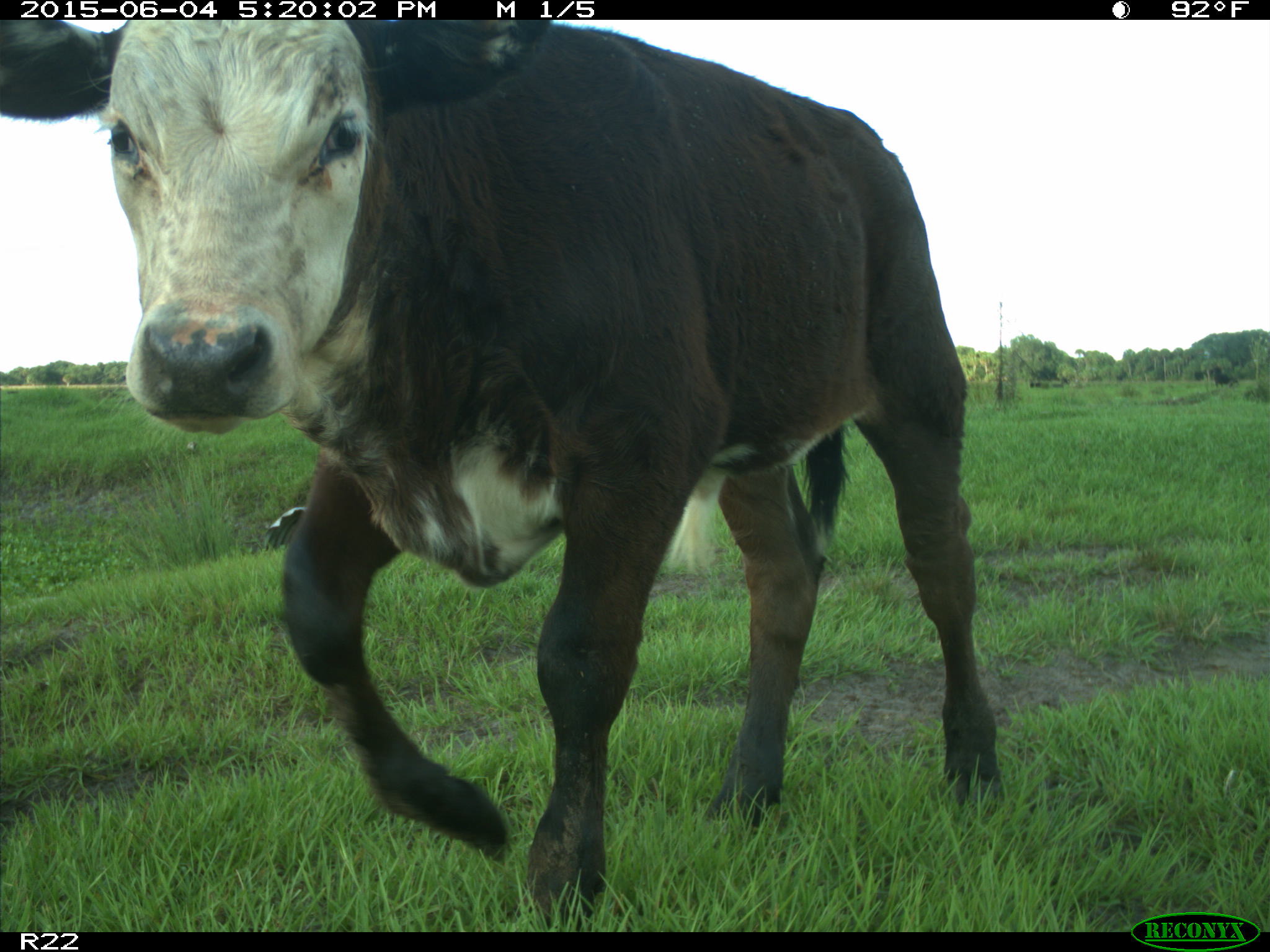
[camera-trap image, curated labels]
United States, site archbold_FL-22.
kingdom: Animalia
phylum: Chordata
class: Mammalia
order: Artiodactyla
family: Bovidae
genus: Bos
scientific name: Bos taurus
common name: domestic cow